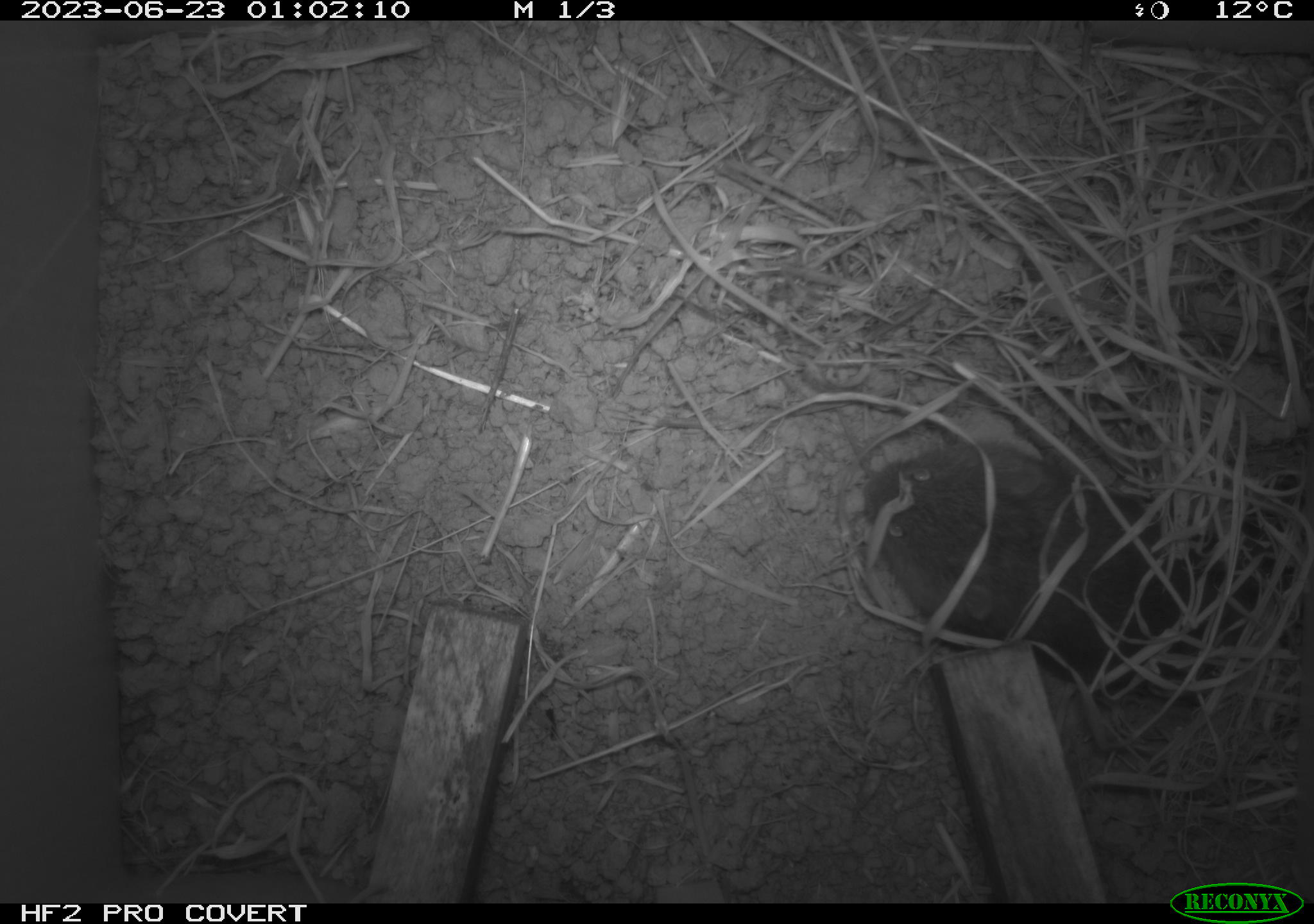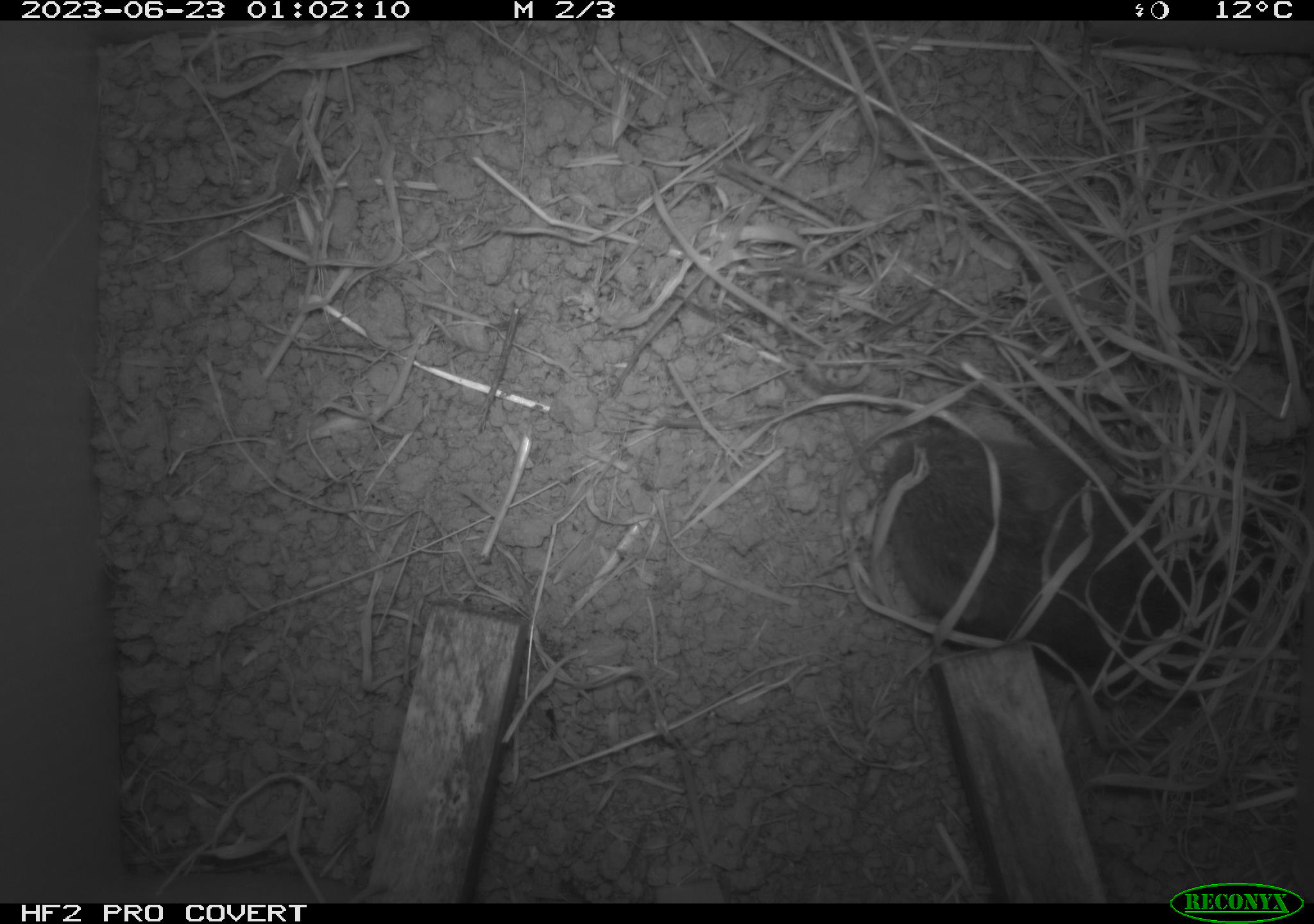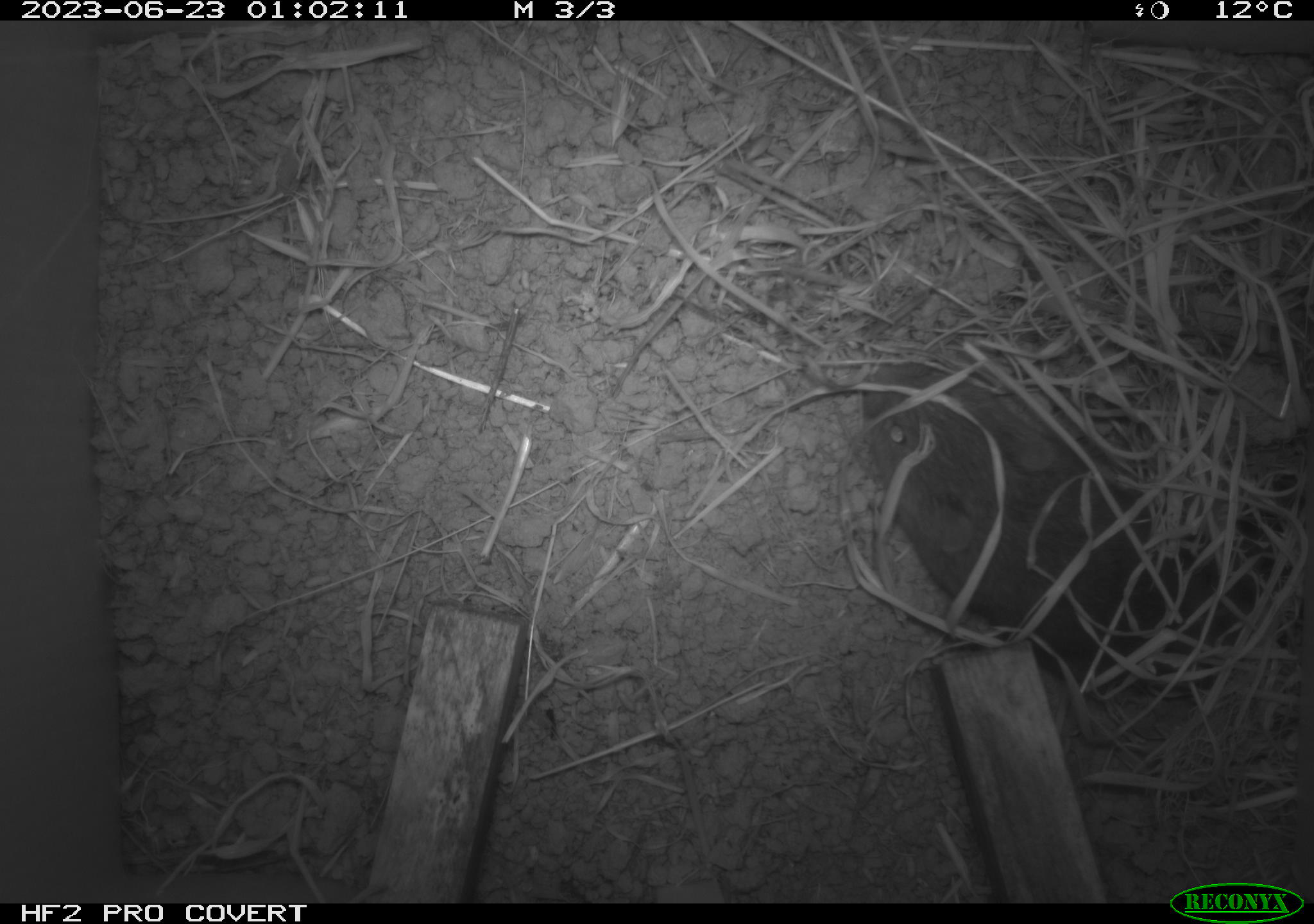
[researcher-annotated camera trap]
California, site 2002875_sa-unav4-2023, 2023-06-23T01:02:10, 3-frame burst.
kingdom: Animalia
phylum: Chordata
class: Mammalia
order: Rodentia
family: Cricetidae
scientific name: Arvicolinae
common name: voles, lemmings, and muskrats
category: arvicolinae subfamily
Arvicolinae subfamily (voles, lemmings, and muskrats) (Arvicolinae).